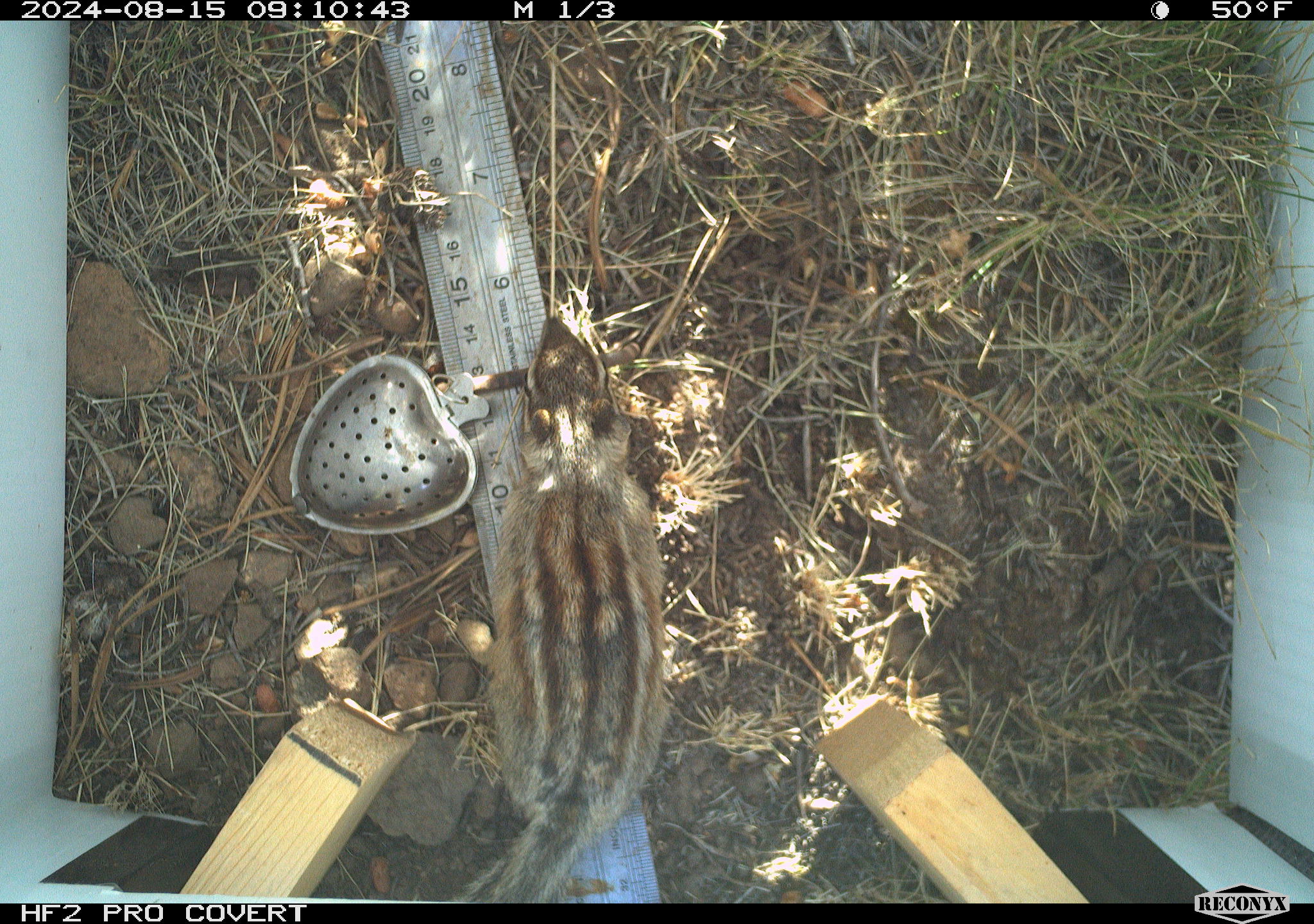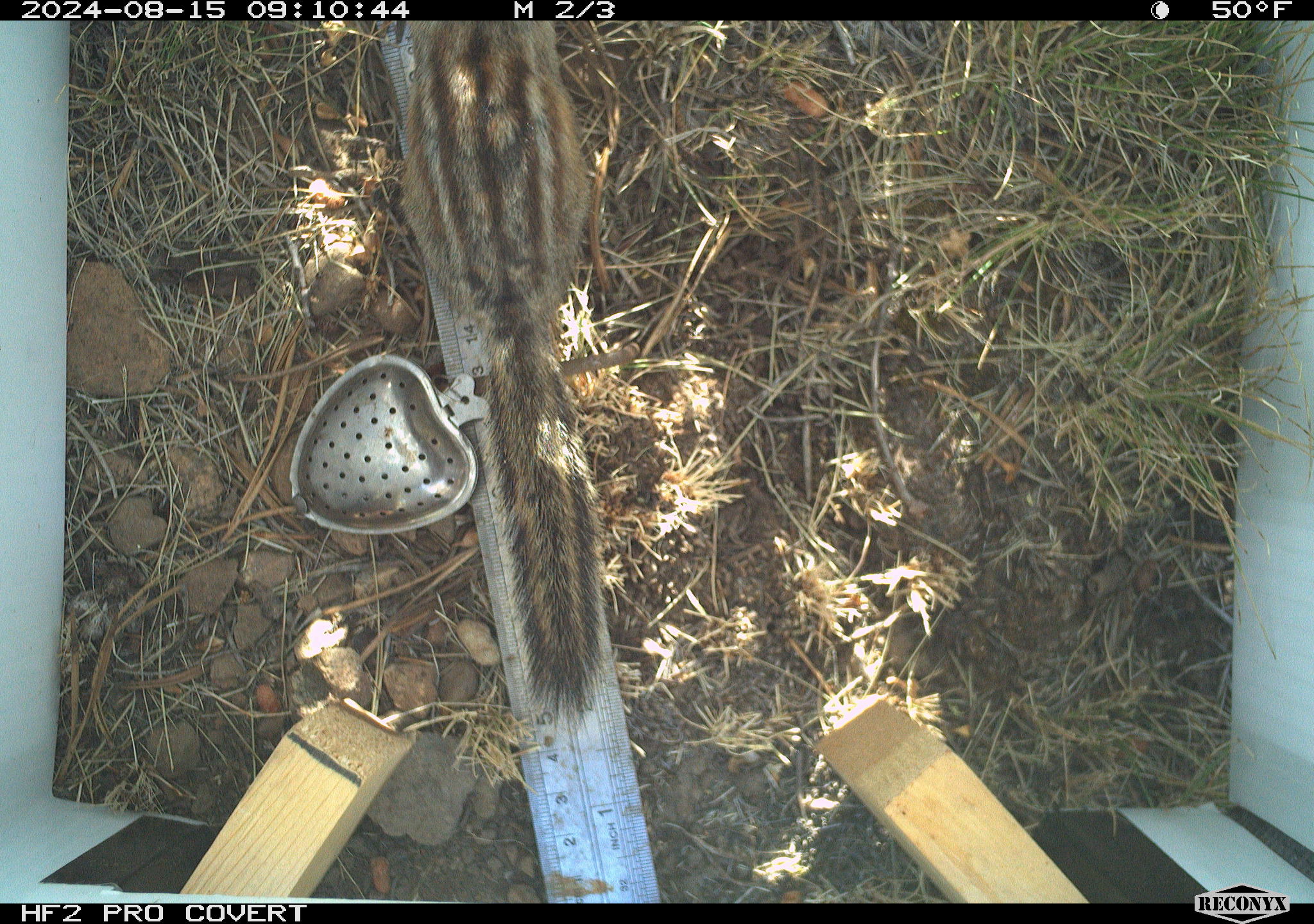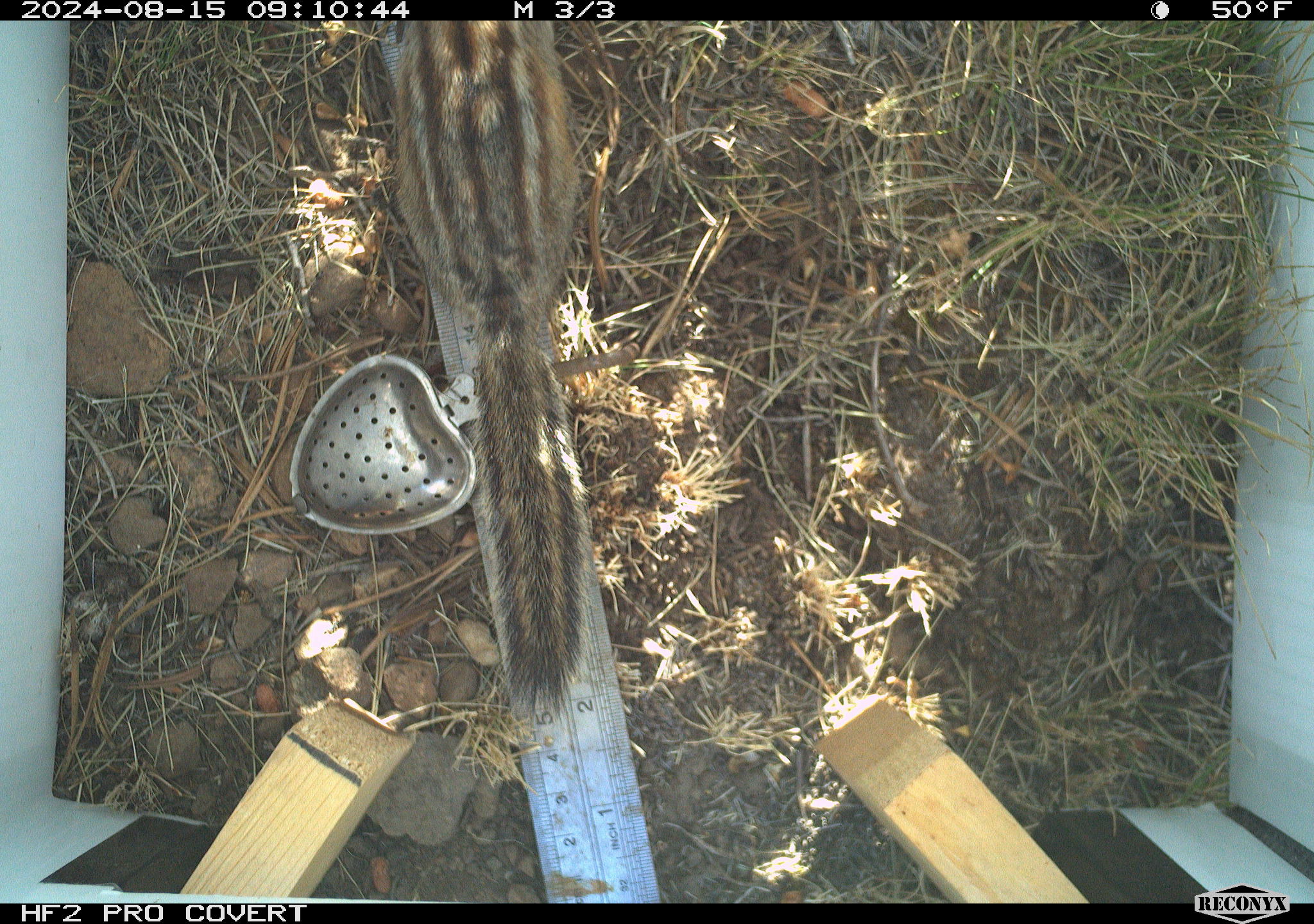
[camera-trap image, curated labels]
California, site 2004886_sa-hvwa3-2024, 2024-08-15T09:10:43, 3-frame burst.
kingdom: Animalia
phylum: Chordata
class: Mammalia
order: Rodentia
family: Sciuridae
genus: Neotamias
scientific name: Neotamias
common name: western chipmunks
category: neotamias species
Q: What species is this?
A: Neotamias species (western chipmunks) (Neotamias).